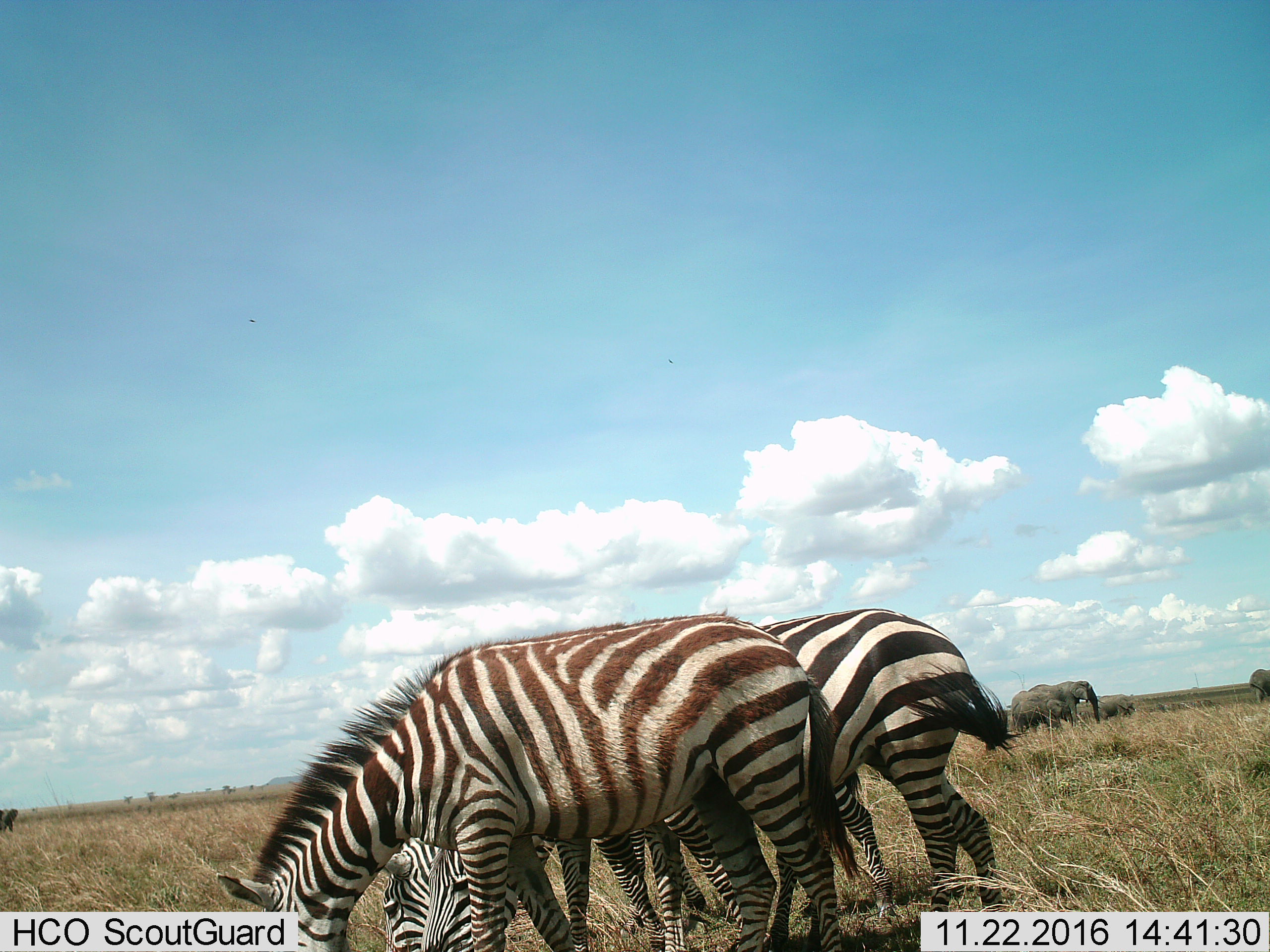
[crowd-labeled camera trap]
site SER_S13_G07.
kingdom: Animalia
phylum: Chordata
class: Mammalia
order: Proboscidea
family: Elephantidae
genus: Loxodonta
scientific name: Loxodonta africana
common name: african bush elephant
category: elephant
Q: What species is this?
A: Elephant (african bush elephant) (Loxodonta africana).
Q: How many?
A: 6.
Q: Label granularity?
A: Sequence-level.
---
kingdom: Animalia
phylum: Chordata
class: Mammalia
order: Perissodactyla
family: Equidae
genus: Equus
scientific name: Equus quagga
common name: plains zebra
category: zebraplains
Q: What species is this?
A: Zebraplains (plains zebra) (Equus quagga).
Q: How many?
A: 4.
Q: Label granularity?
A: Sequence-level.